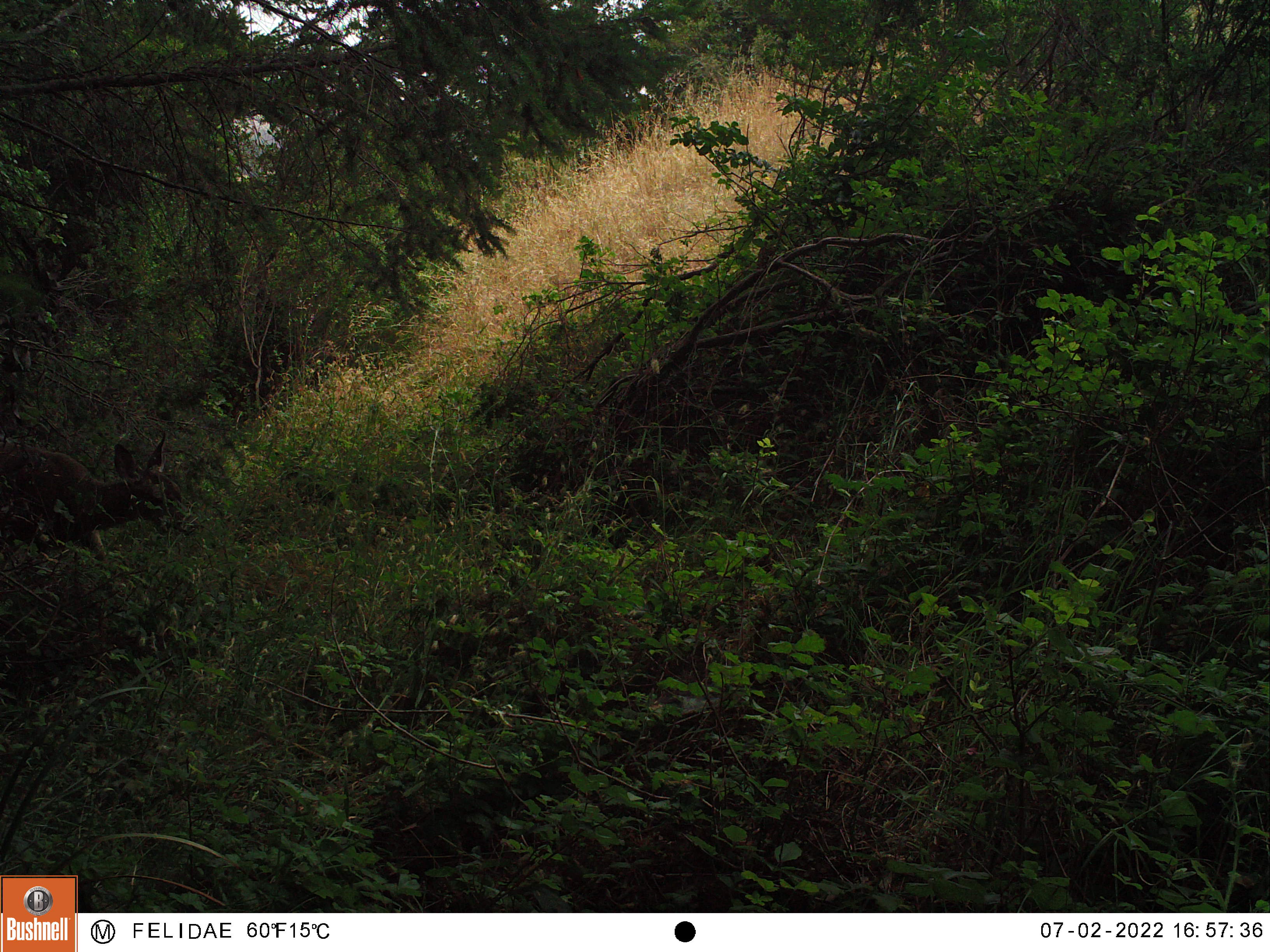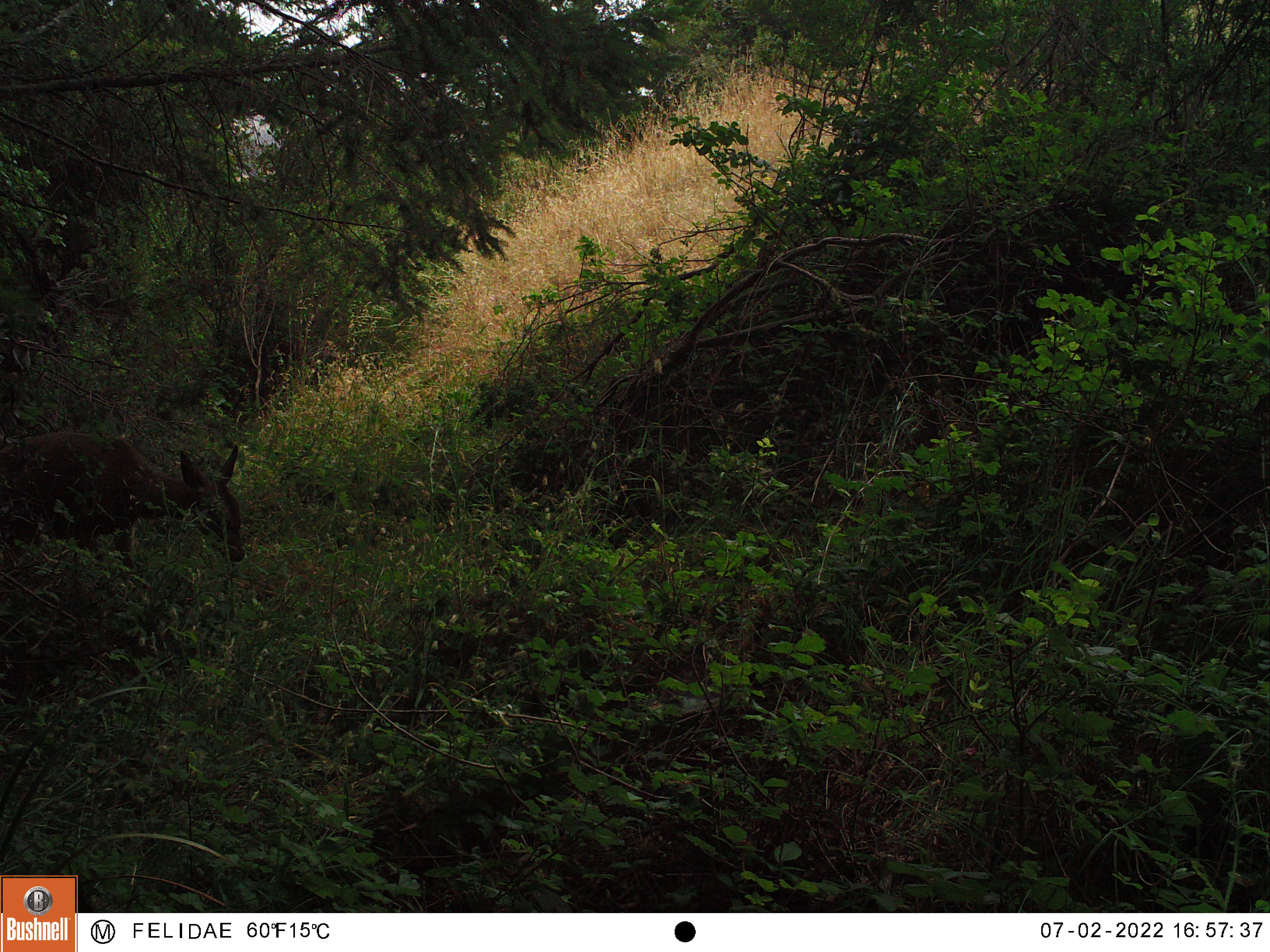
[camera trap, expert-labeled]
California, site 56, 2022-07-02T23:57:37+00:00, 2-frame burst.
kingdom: Animalia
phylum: Chordata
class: Mammalia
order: Artiodactyla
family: Cervidae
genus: Odocoileus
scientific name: Odocoileus hemionus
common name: mule deer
Mule deer (Odocoileus hemionus).